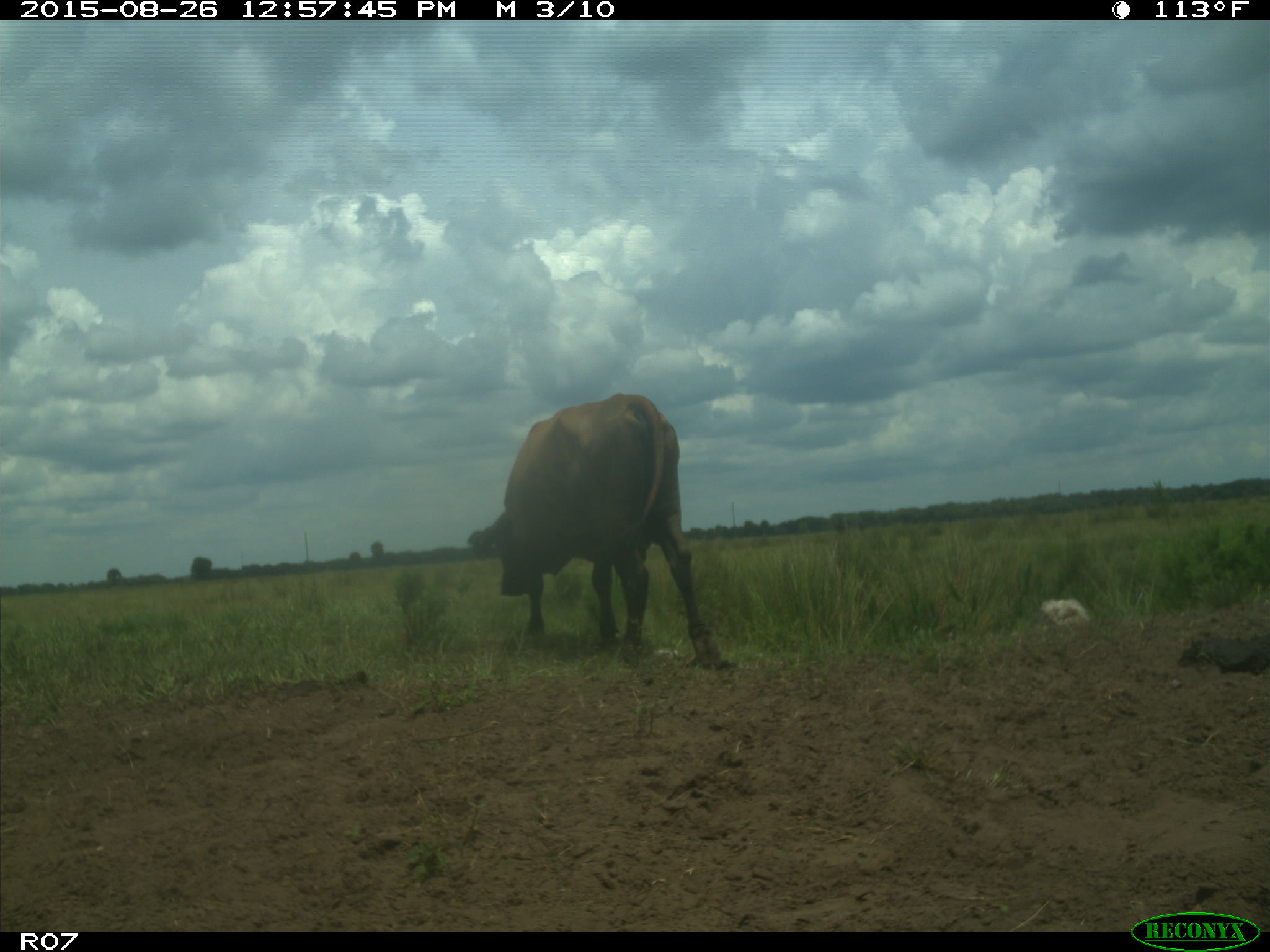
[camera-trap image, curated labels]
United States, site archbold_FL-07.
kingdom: Animalia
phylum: Chordata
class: Mammalia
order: Artiodactyla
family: Bovidae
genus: Bos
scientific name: Bos taurus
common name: domestic cow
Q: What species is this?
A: Bos taurus (domestic cow).